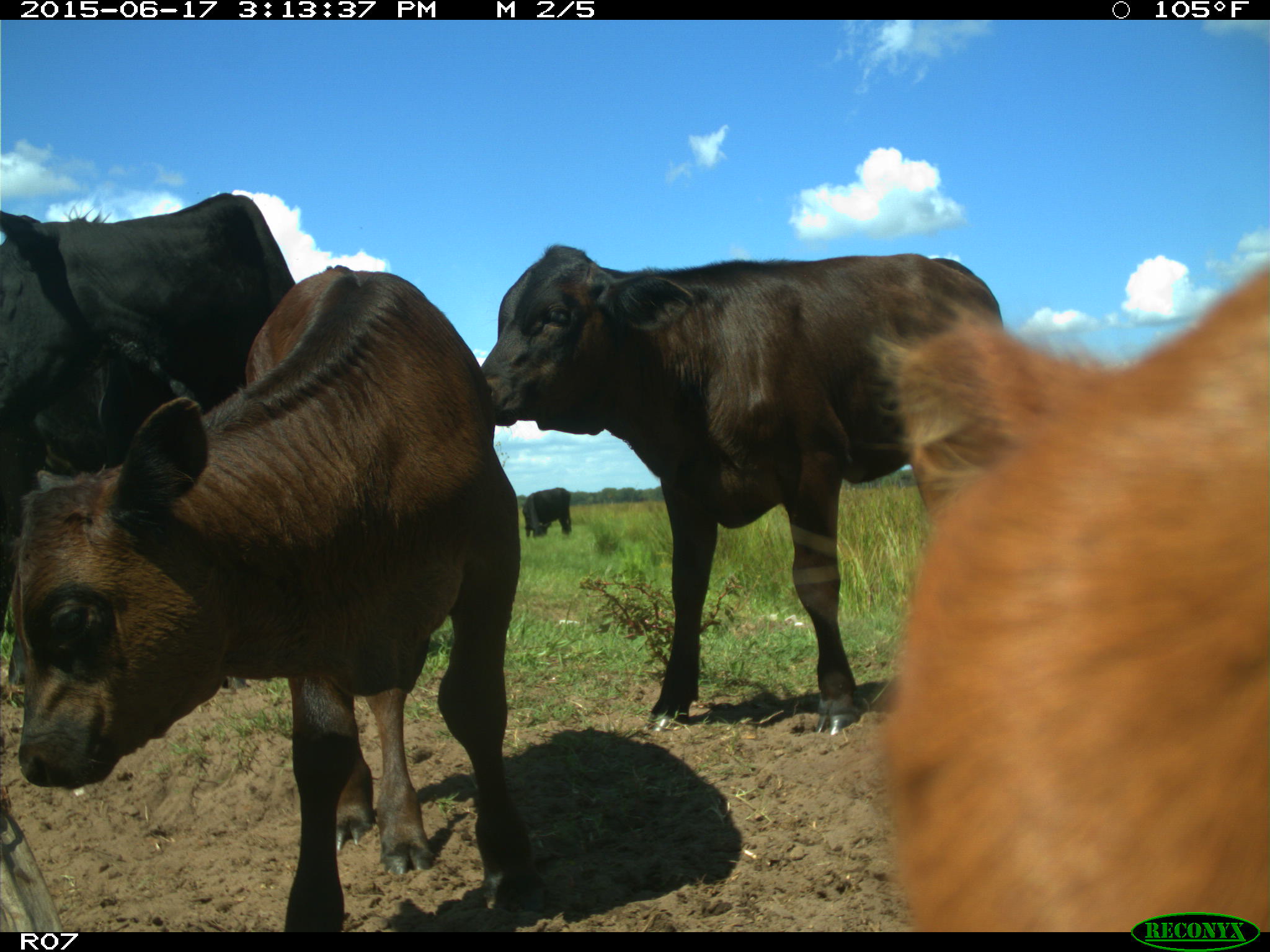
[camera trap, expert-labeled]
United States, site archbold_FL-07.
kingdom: Animalia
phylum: Chordata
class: Mammalia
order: Artiodactyla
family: Bovidae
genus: Bos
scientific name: Bos taurus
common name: domestic cow